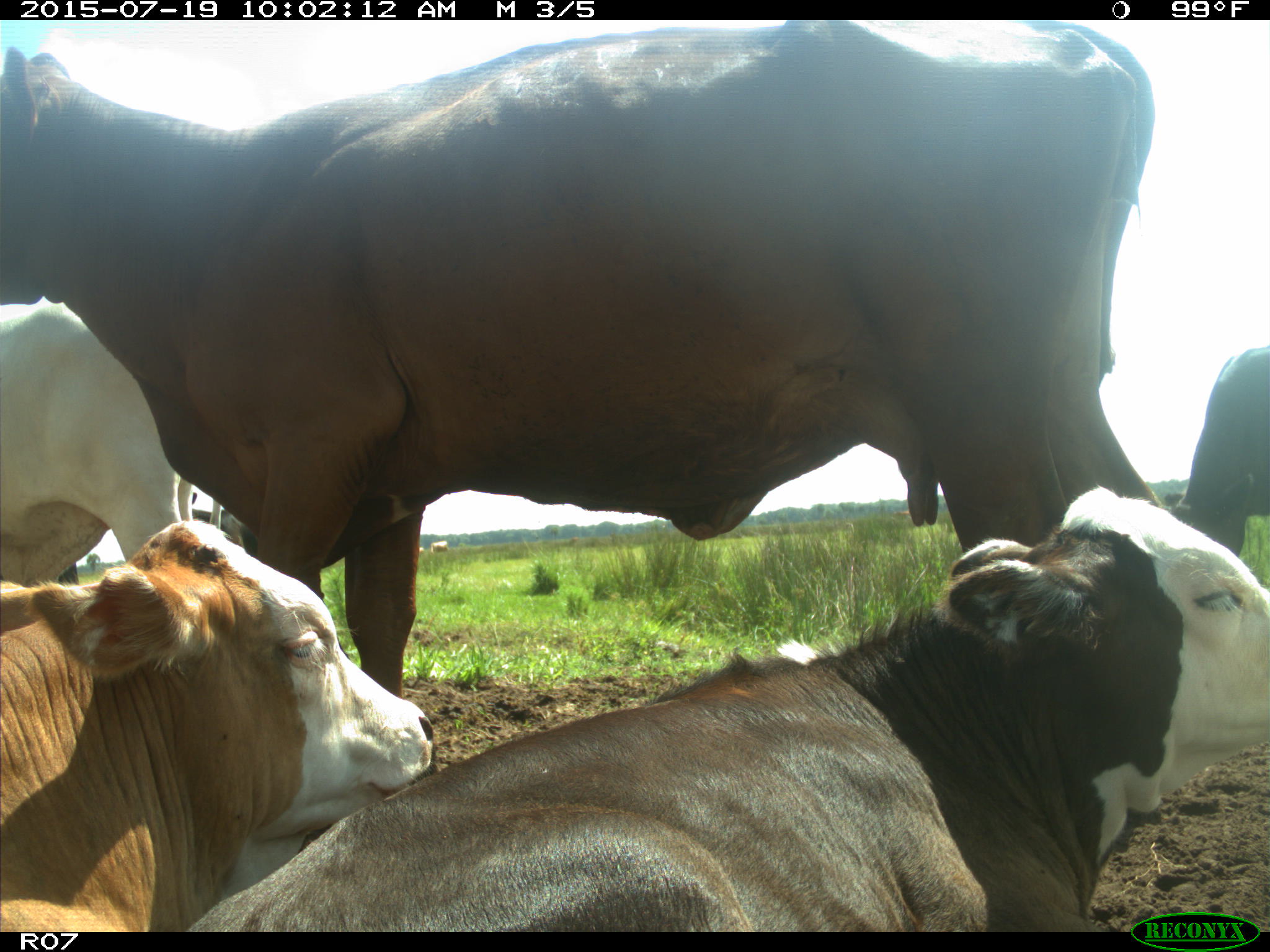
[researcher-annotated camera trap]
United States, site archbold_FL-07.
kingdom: Animalia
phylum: Chordata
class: Mammalia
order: Artiodactyla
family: Bovidae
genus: Bos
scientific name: Bos taurus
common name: domestic cow